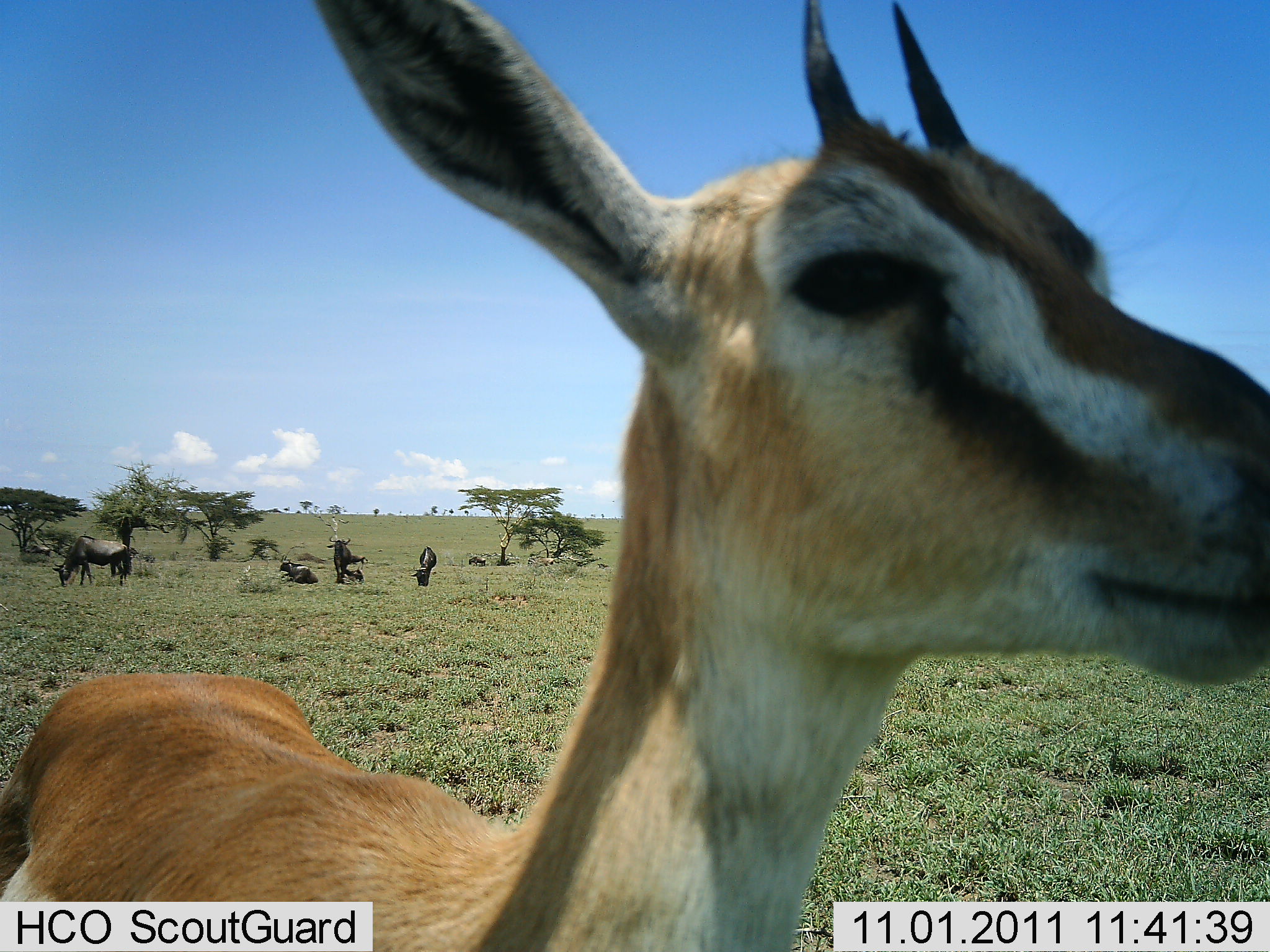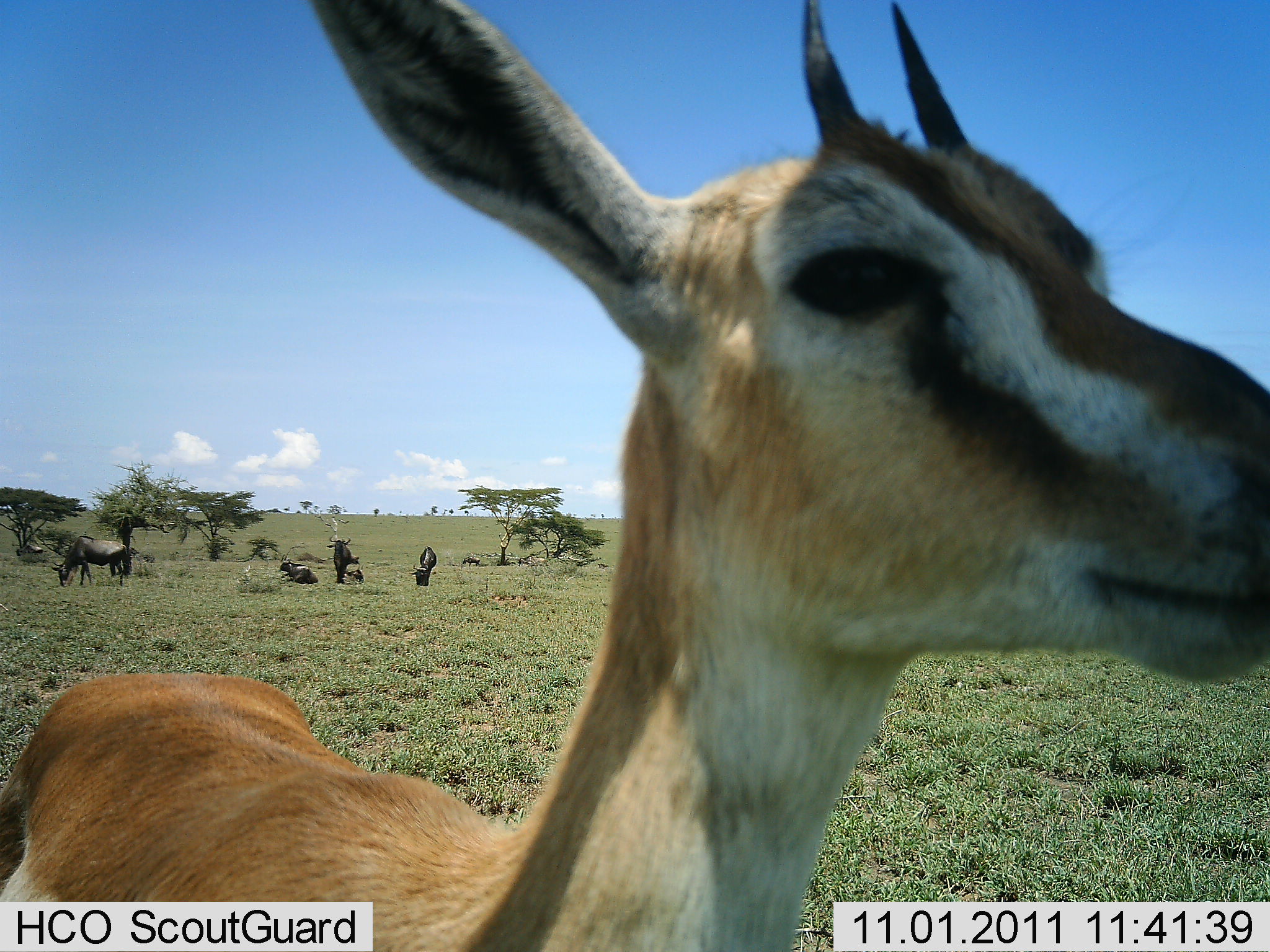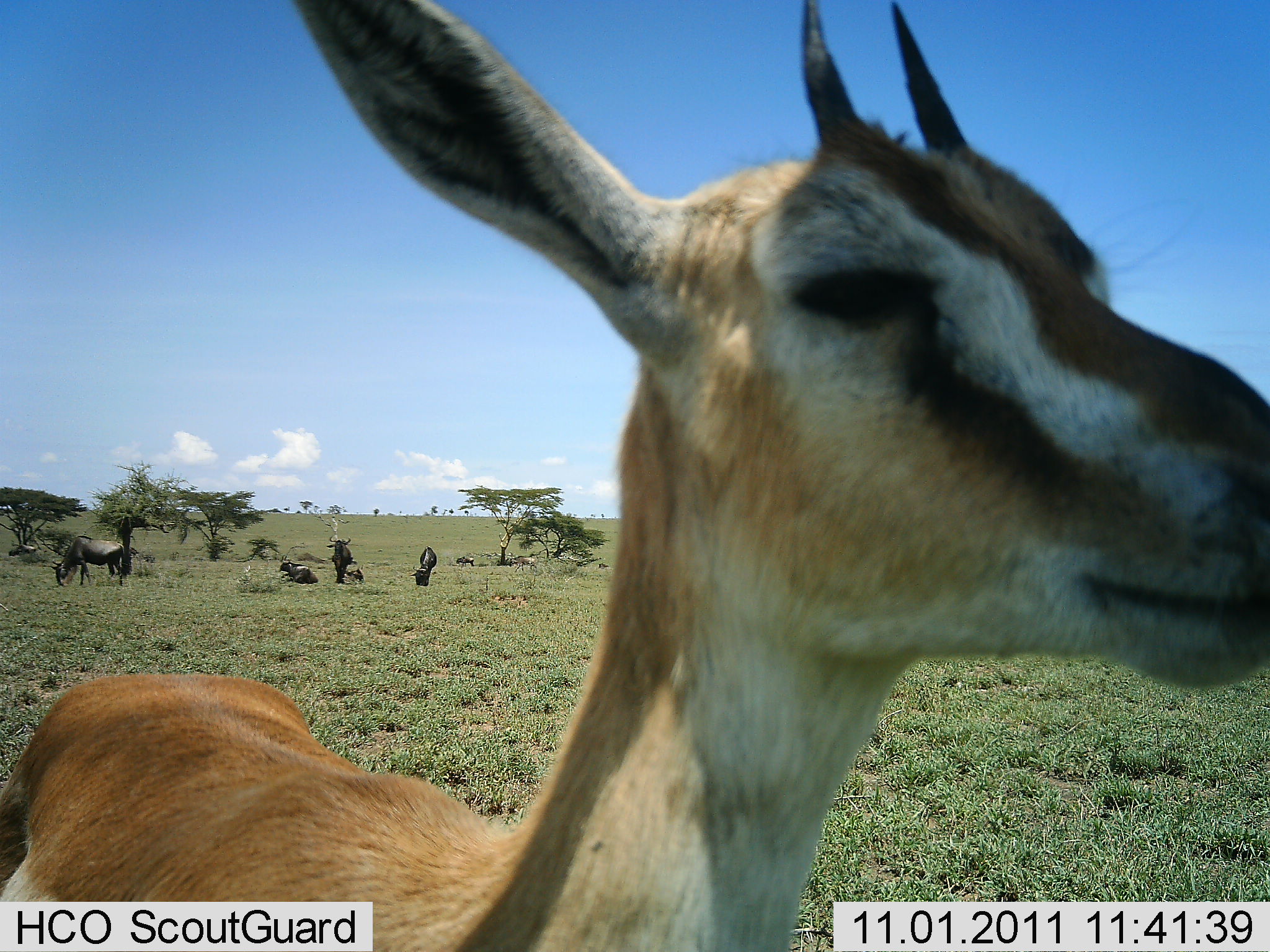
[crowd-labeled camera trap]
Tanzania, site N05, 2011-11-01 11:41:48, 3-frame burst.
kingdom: Animalia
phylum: Chordata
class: Mammalia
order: Artiodactyla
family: Bovidae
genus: Eudorcas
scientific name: Eudorcas thomsonii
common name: thomson's gazelle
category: gazellethomsons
Gazellethomsons (thomson's gazelle) (Eudorcas thomsonii), count 1. Behavior (volunteer vote fractions): standing 100%, resting 0%, moving 0%, interacting 0%. Young present (vote fraction): 0%. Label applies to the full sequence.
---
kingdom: Animalia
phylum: Chordata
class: Mammalia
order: Artiodactyla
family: Bovidae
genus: Connochaetes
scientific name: Connochaetes taurinus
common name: blue wildebeest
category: wildebeest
Wildebeest (blue wildebeest) (Connochaetes taurinus), count 8. Behavior (volunteer vote fractions): standing 67%, resting 92%, moving 33%, interacting 0%. Young present (vote fraction): 8%. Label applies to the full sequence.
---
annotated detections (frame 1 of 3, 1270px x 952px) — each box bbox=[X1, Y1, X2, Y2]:
animal: bbox=[5, 2, 1270, 952]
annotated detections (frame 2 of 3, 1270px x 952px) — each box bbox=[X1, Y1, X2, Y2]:
animal: bbox=[1, 3, 1270, 951]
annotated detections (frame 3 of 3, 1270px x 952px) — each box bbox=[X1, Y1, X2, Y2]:
animal: bbox=[0, 2, 1270, 952]